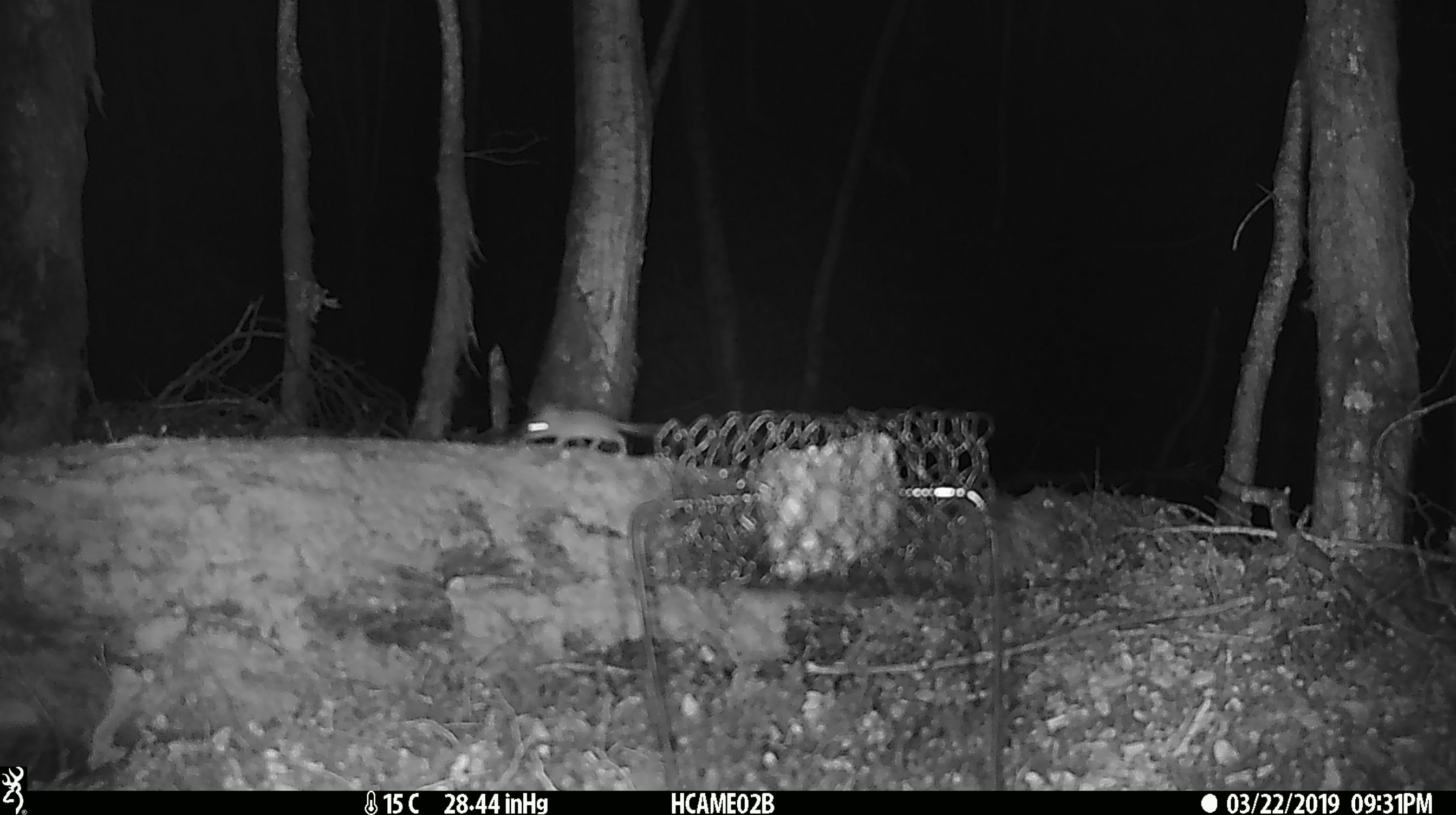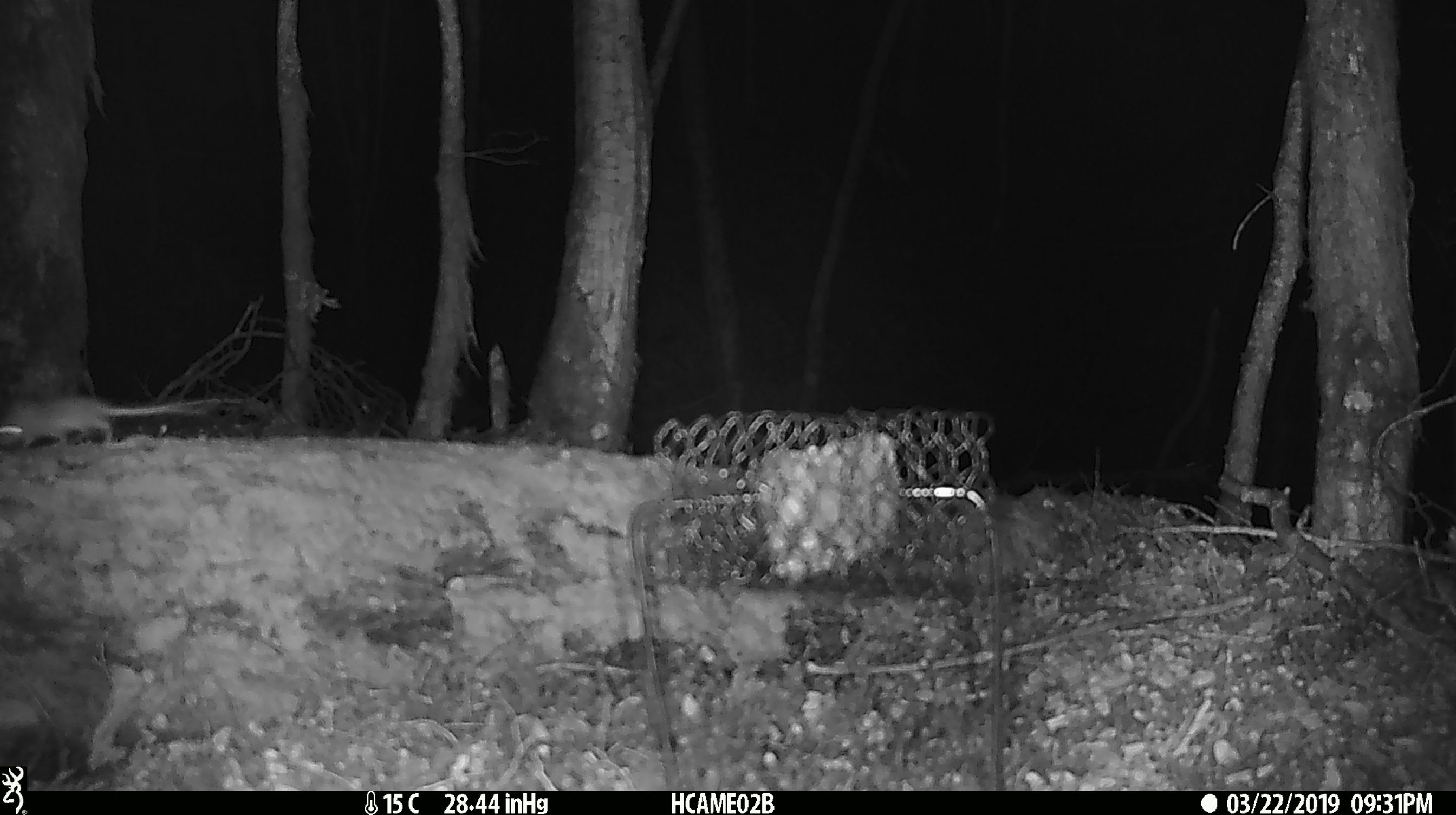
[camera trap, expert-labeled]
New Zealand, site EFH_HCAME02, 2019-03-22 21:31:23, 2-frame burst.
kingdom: Animalia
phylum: Chordata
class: Mammalia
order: Rodentia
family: Muridae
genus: Mus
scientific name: Mus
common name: mouse